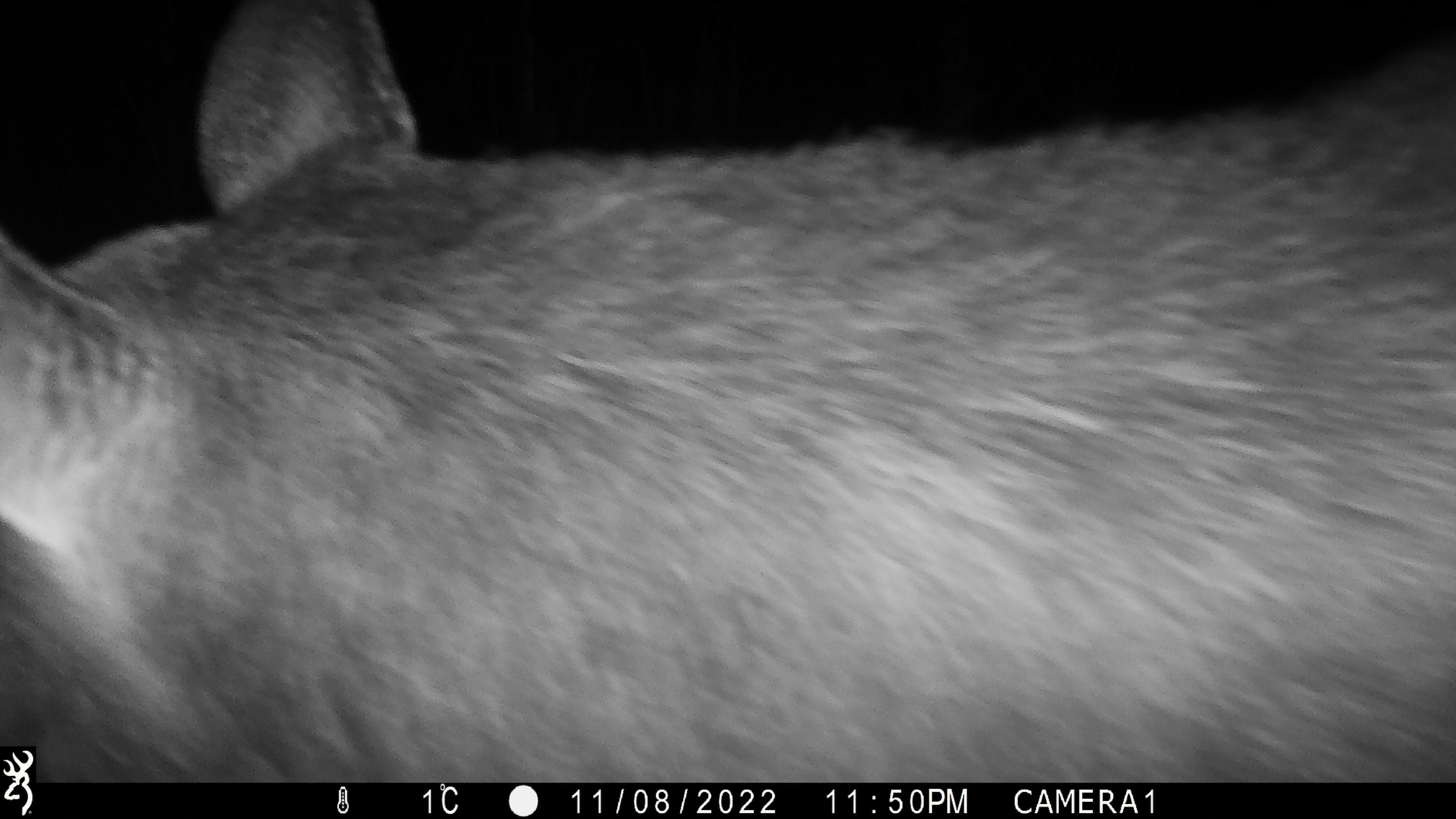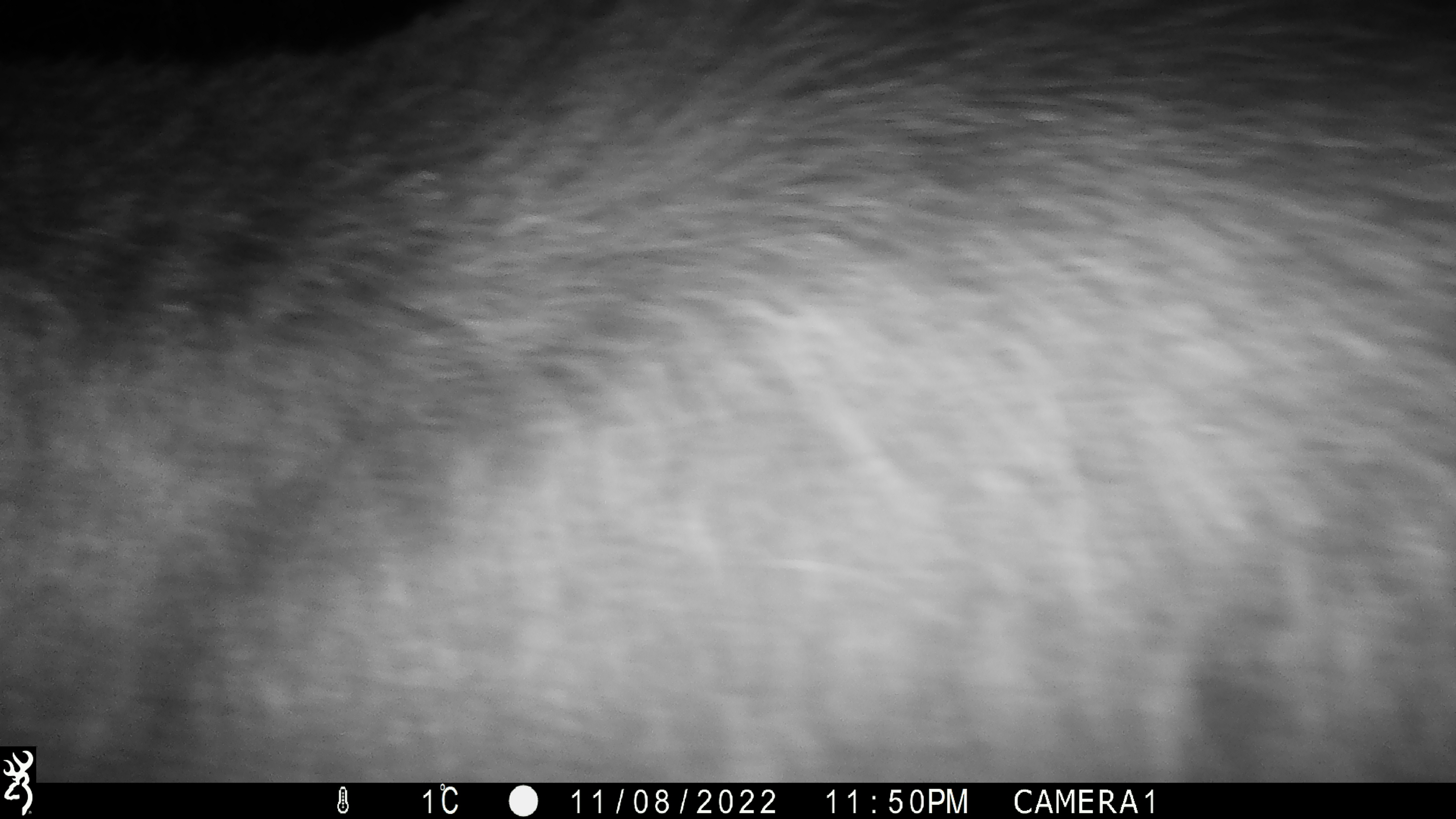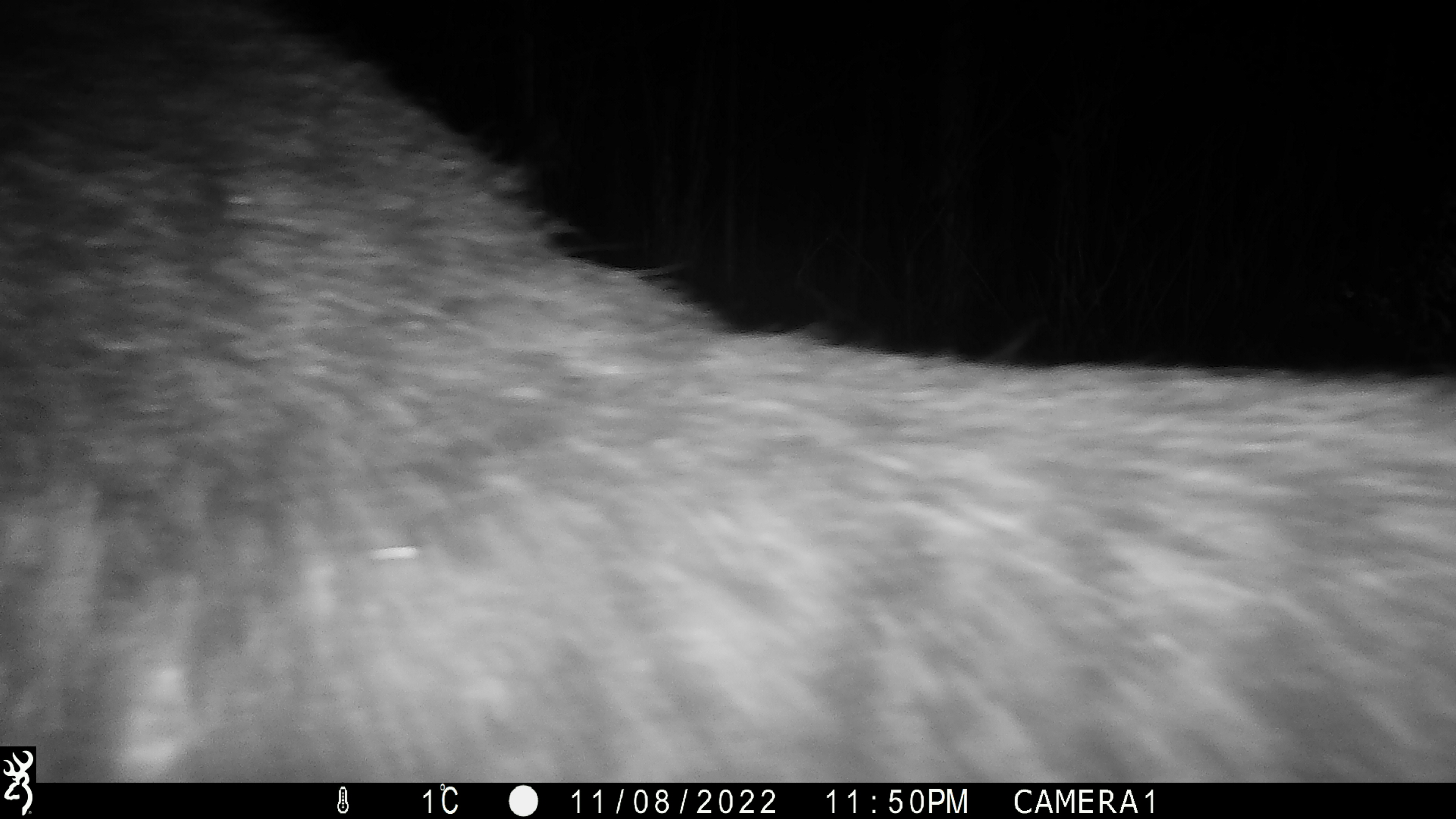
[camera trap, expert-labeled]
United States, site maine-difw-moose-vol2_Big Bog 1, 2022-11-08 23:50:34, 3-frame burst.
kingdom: Animalia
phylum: Chordata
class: Mammalia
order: Artiodactyla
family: Cervidae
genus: Alces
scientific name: Alces alces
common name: moose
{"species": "moose (Alces alces)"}